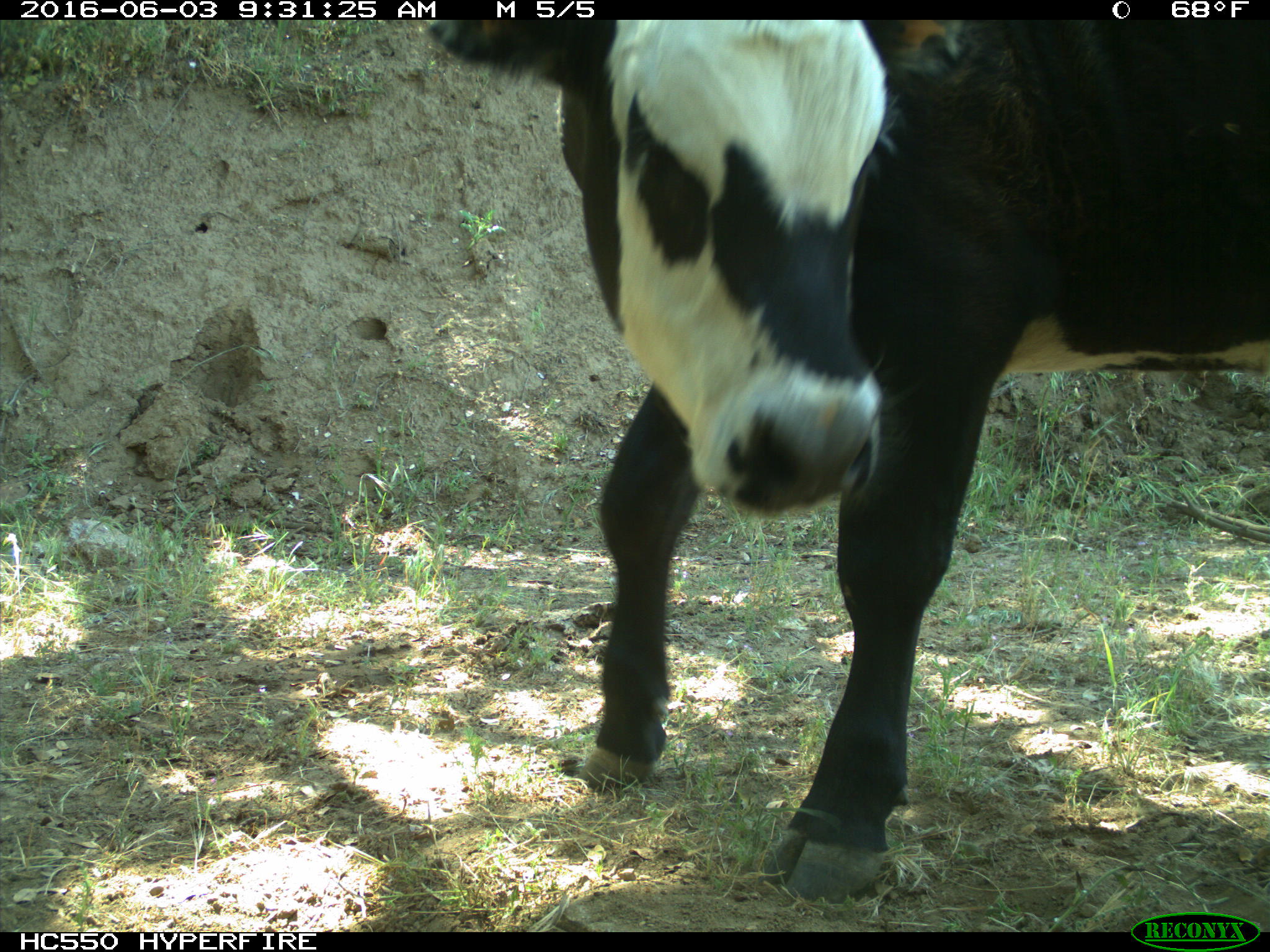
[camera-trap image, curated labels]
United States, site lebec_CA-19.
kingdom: Animalia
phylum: Chordata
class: Mammalia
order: Artiodactyla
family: Bovidae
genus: Bos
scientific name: Bos taurus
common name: domestic cow